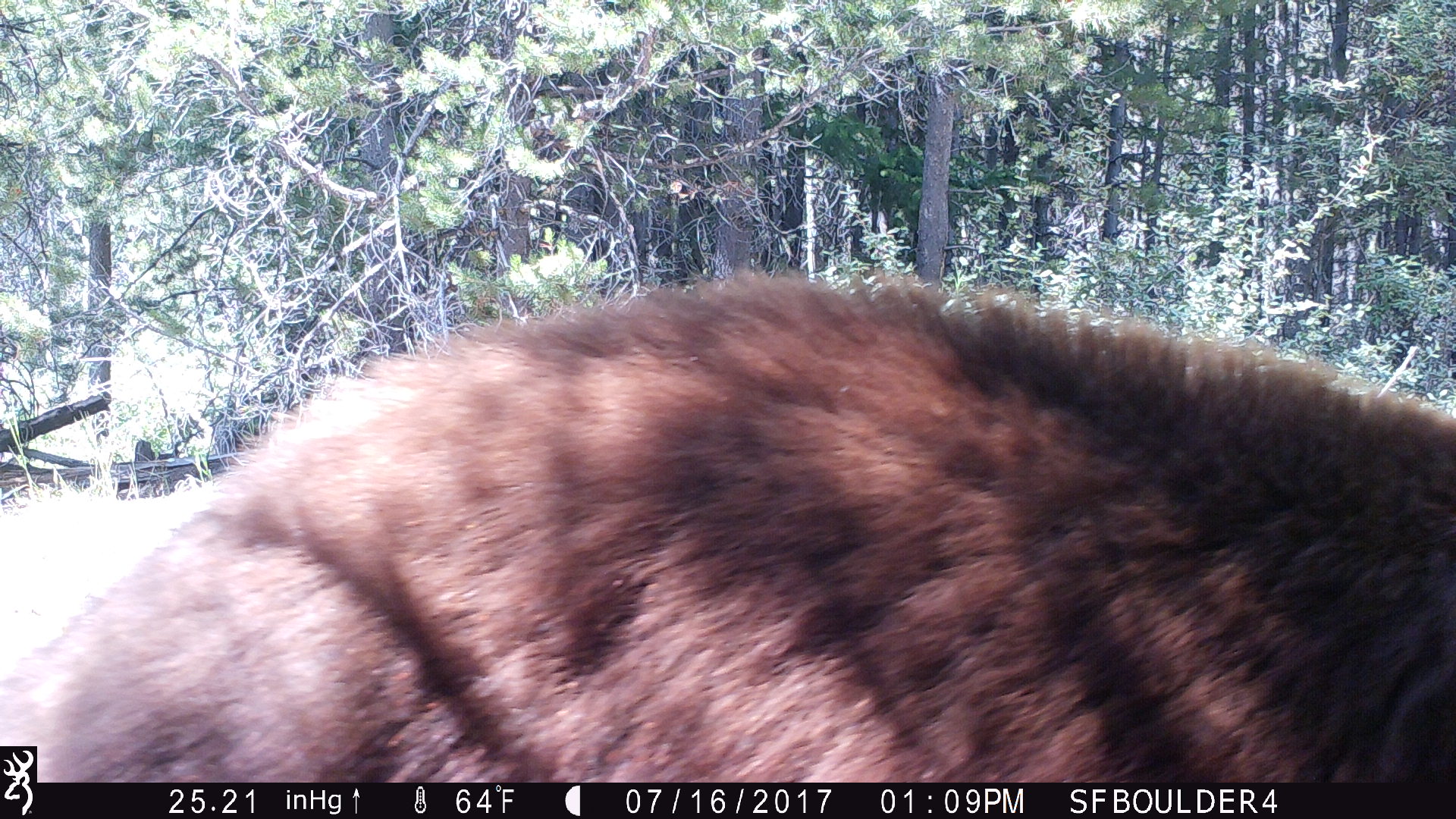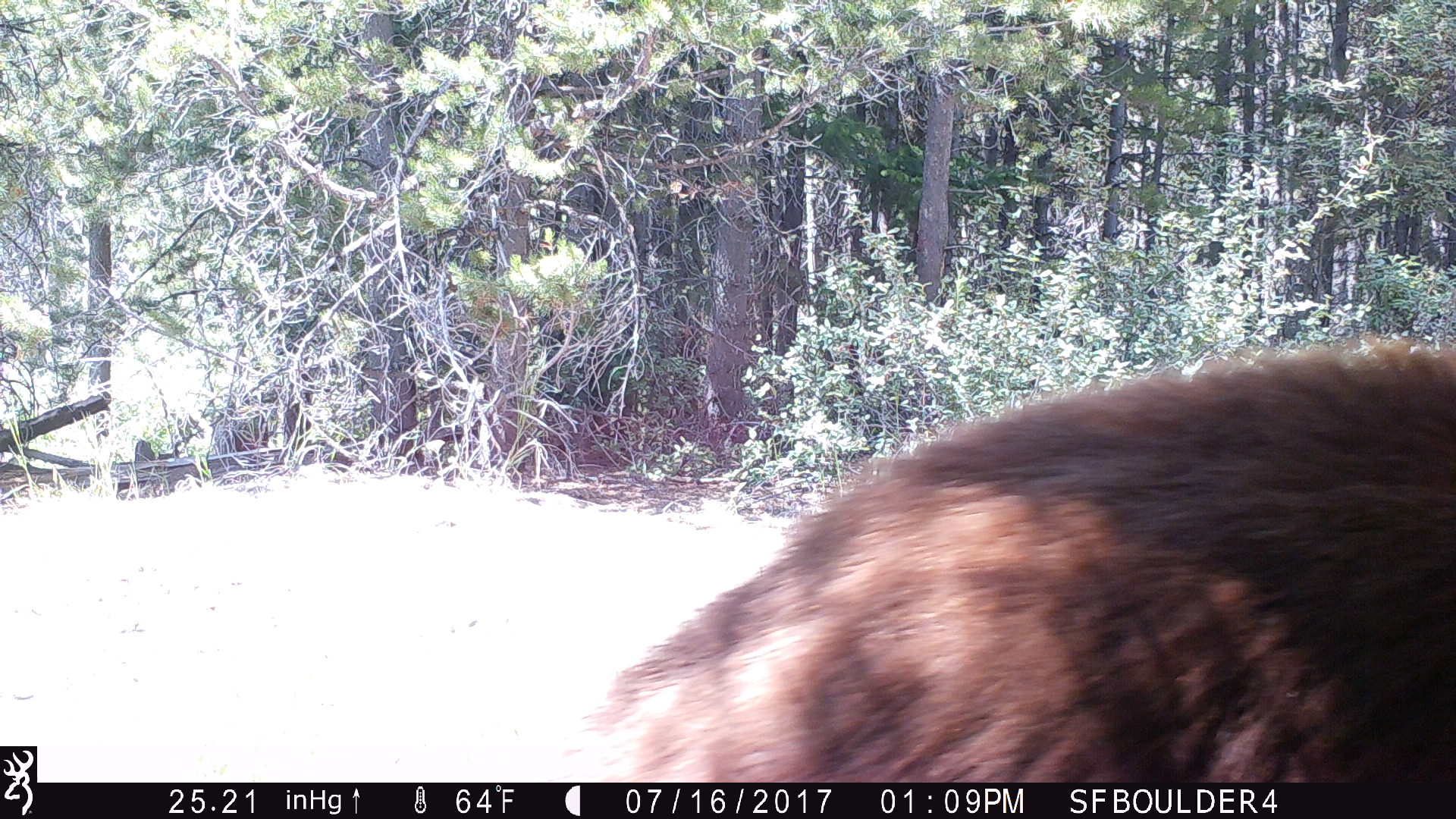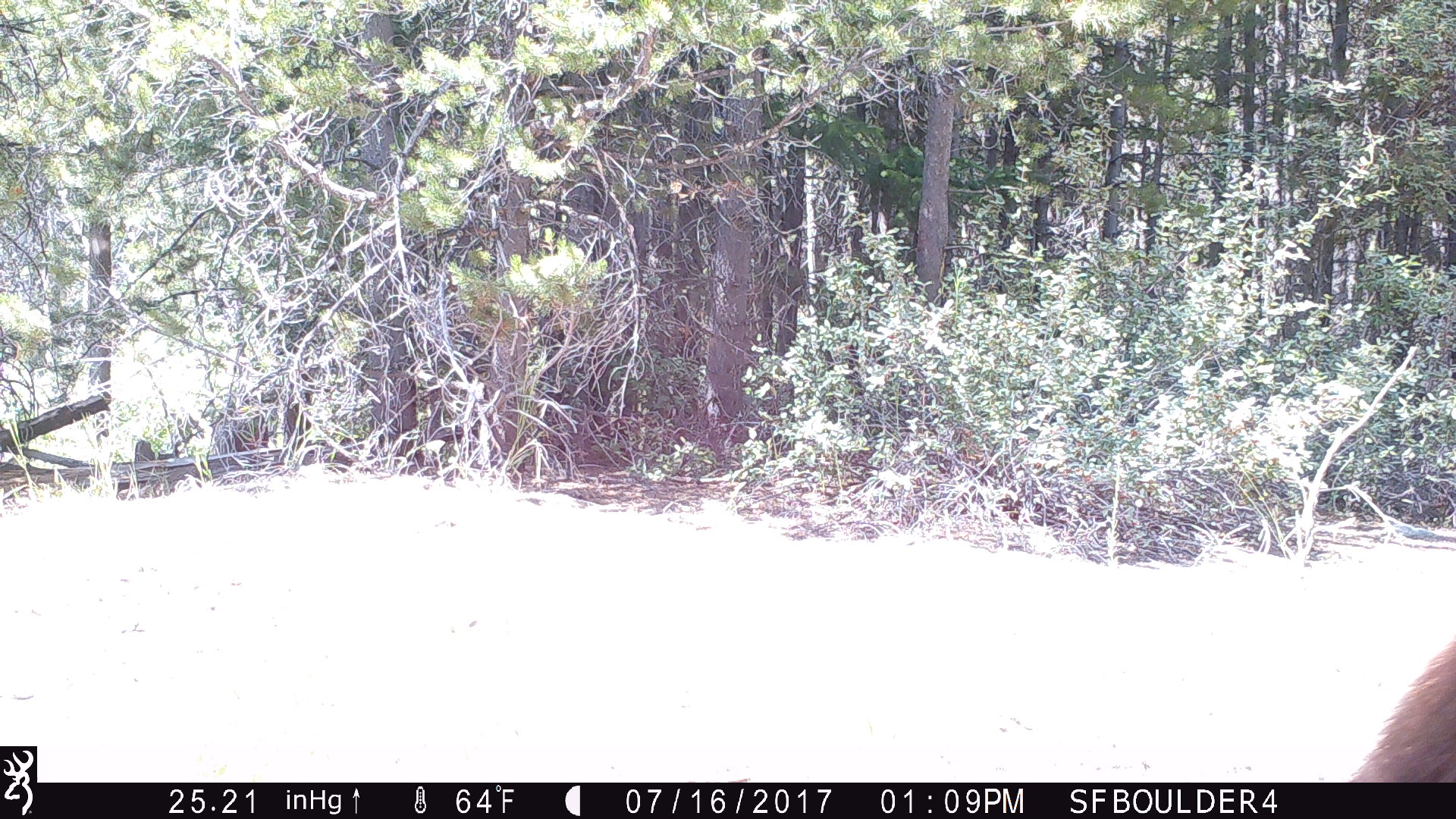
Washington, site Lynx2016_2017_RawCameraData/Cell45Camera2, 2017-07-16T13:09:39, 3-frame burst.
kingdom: Animalia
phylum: Chordata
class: Mammalia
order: Carnivora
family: Ursidae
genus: Ursus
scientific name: Ursus americanus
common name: american black bear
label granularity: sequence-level